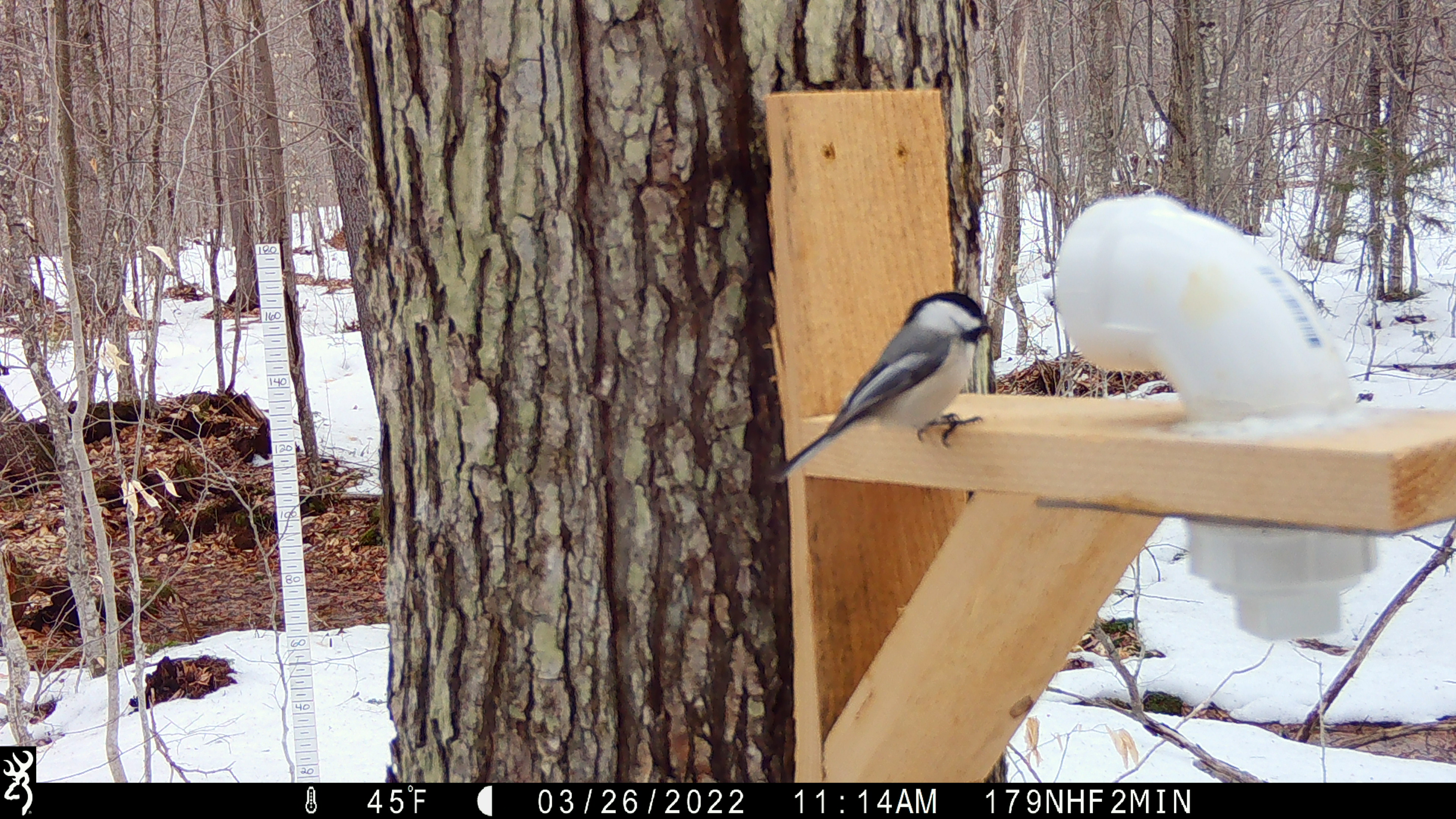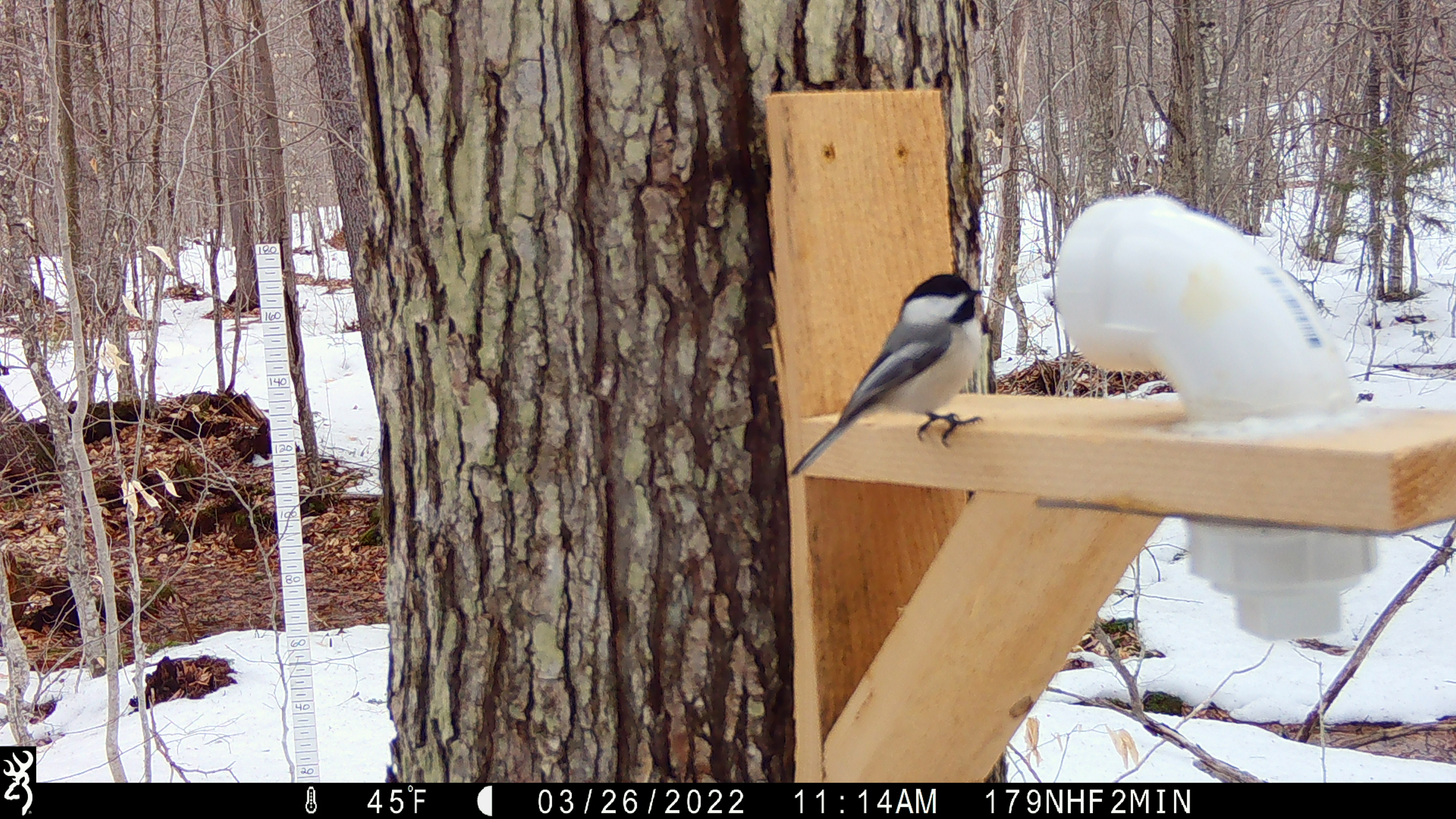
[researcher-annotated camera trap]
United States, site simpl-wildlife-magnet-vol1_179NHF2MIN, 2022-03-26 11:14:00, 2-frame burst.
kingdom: Animalia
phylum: Chordata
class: Aves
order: Passeriformes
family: Sittidae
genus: Sitta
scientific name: Sitta canadensis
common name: red-breasted nuthatch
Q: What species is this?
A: Red-breasted nuthatch (Sitta canadensis).